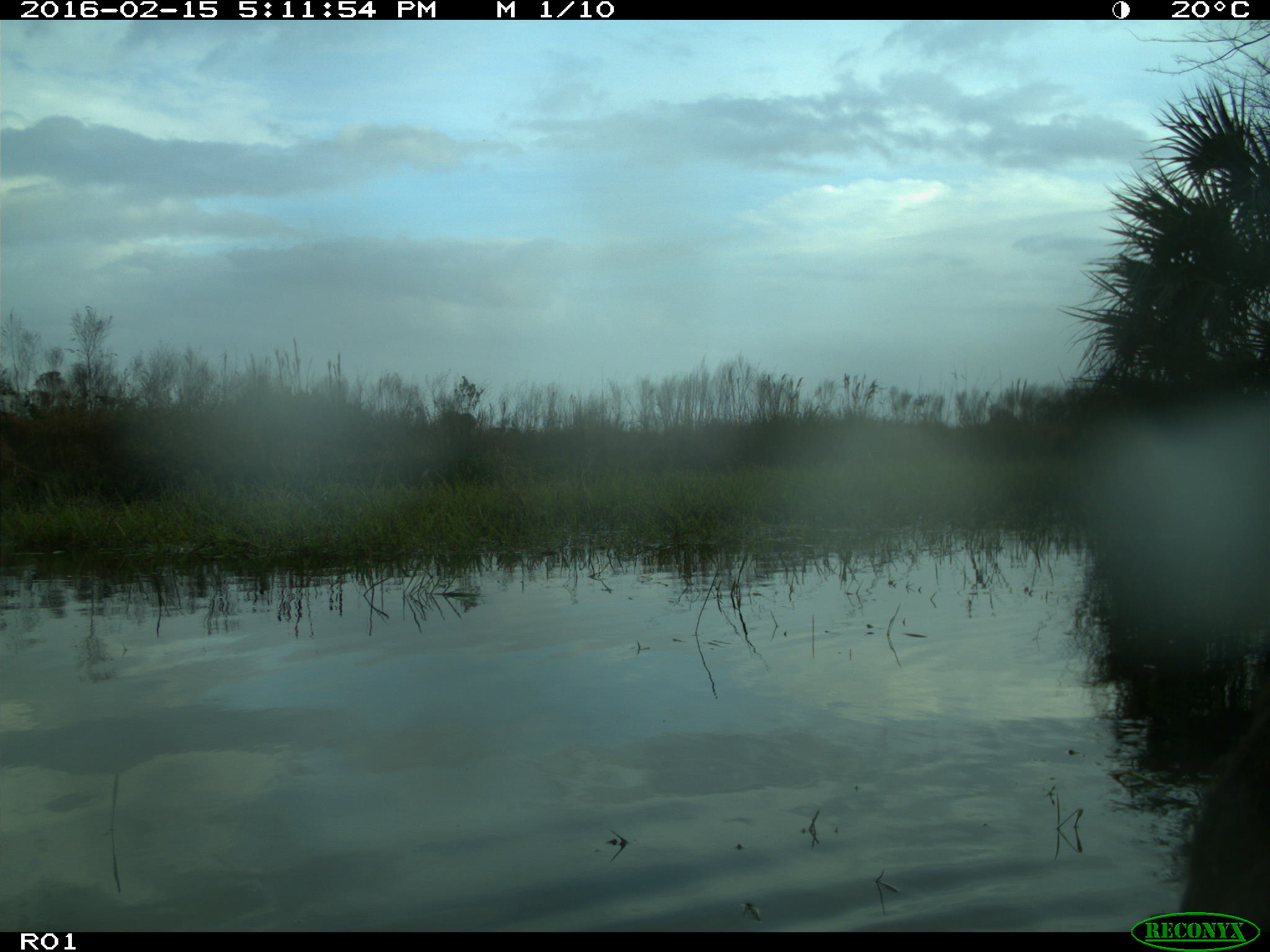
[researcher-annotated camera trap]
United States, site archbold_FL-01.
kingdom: Animalia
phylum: Chordata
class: Mammalia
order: Artiodactyla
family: Cervidae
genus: Odocoileus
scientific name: Odocoileus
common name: deer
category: unidentified deer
Unidentified deer (deer) (Odocoileus).